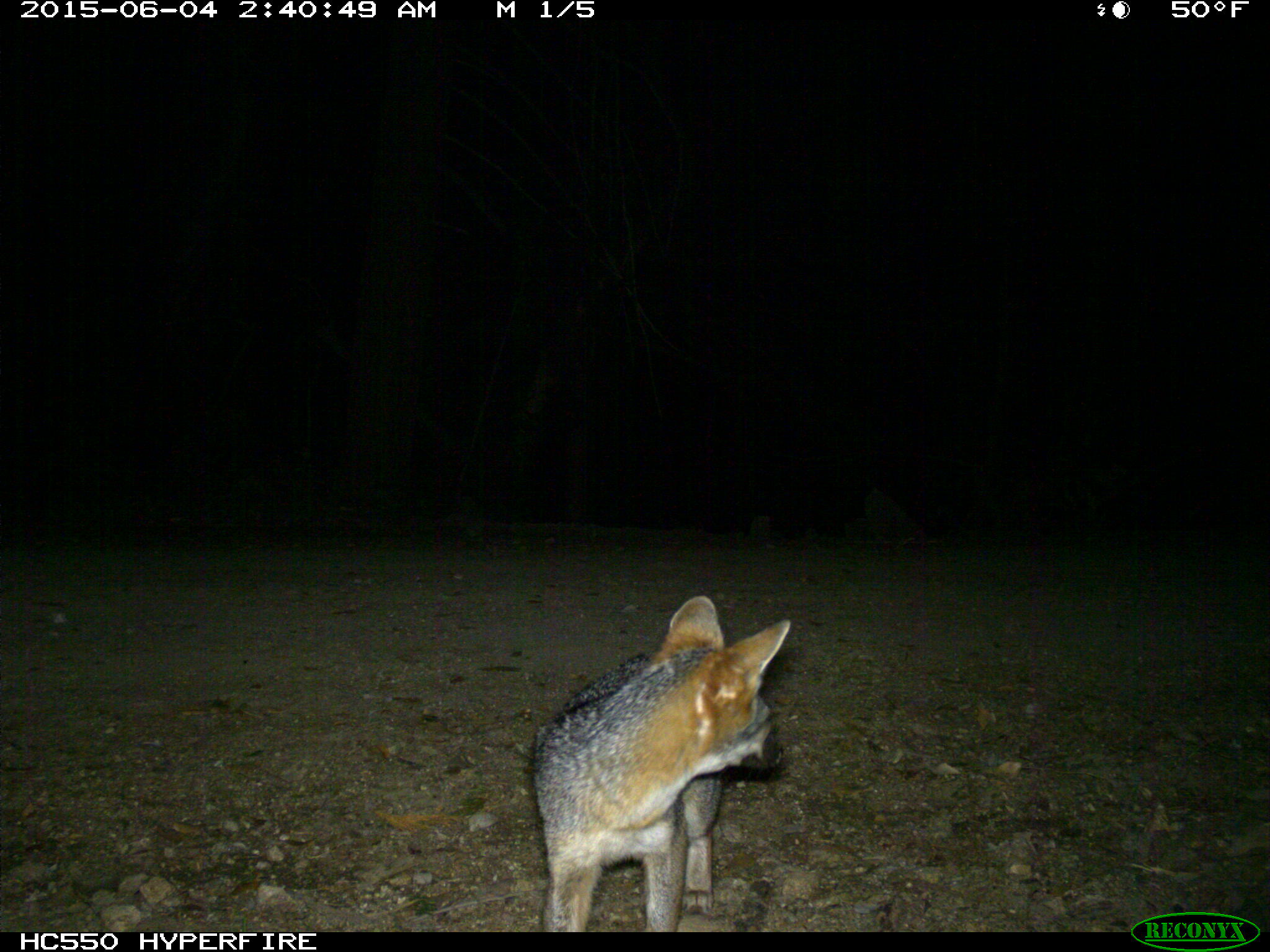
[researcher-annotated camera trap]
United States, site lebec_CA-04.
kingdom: Animalia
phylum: Chordata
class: Mammalia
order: Carnivora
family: Canidae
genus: Urocyon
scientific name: Urocyon cinereoargenteus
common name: gray fox